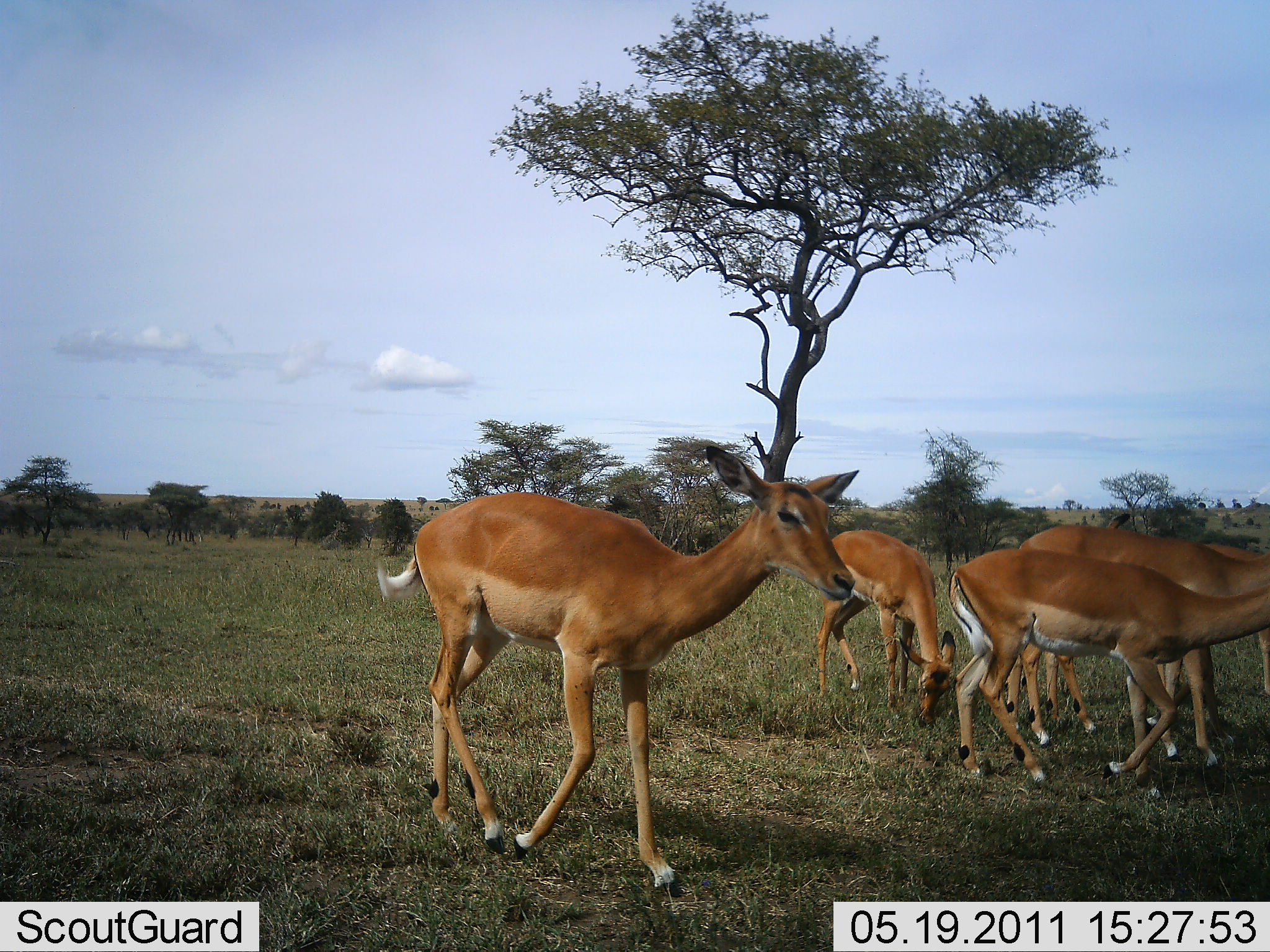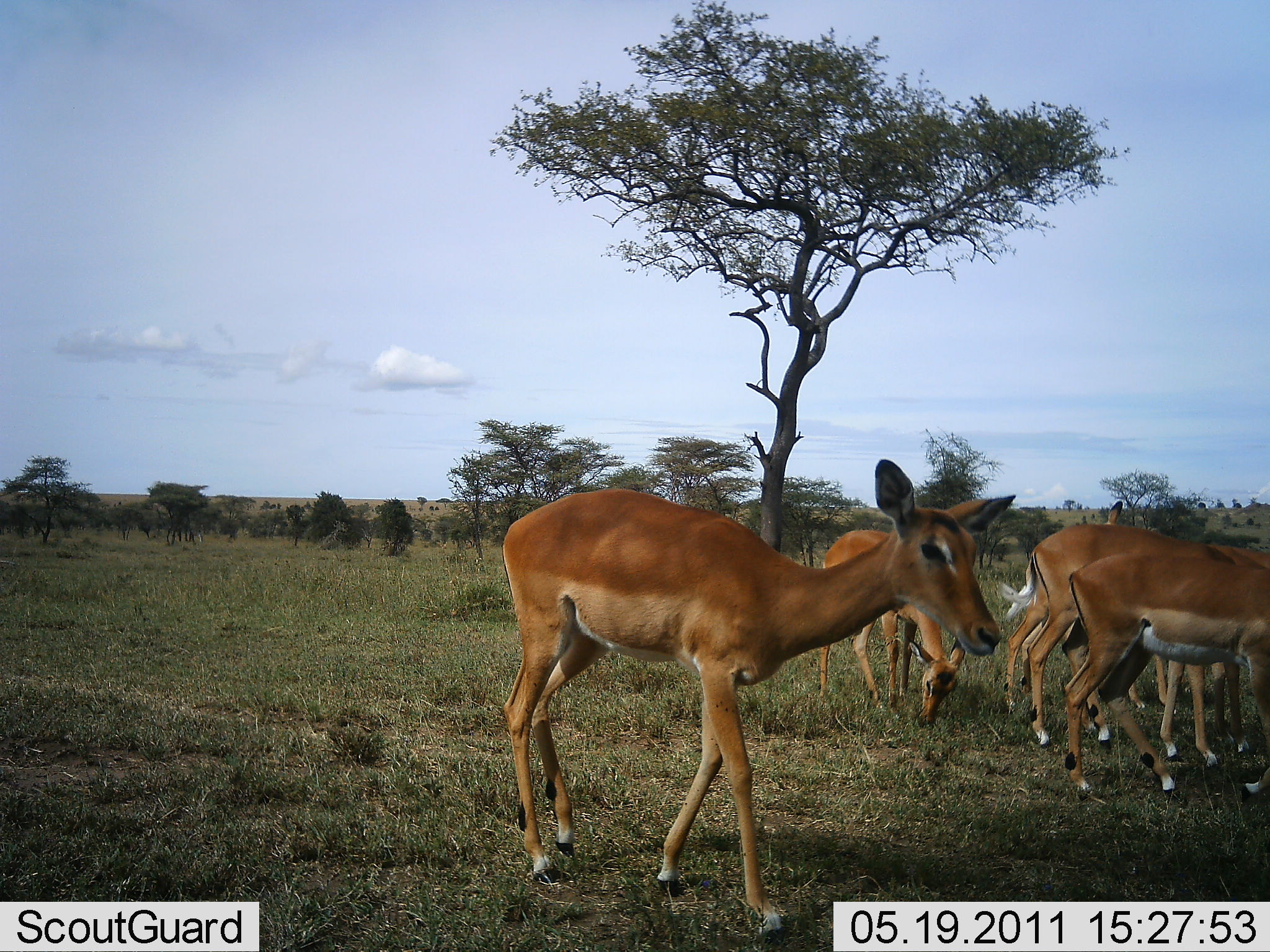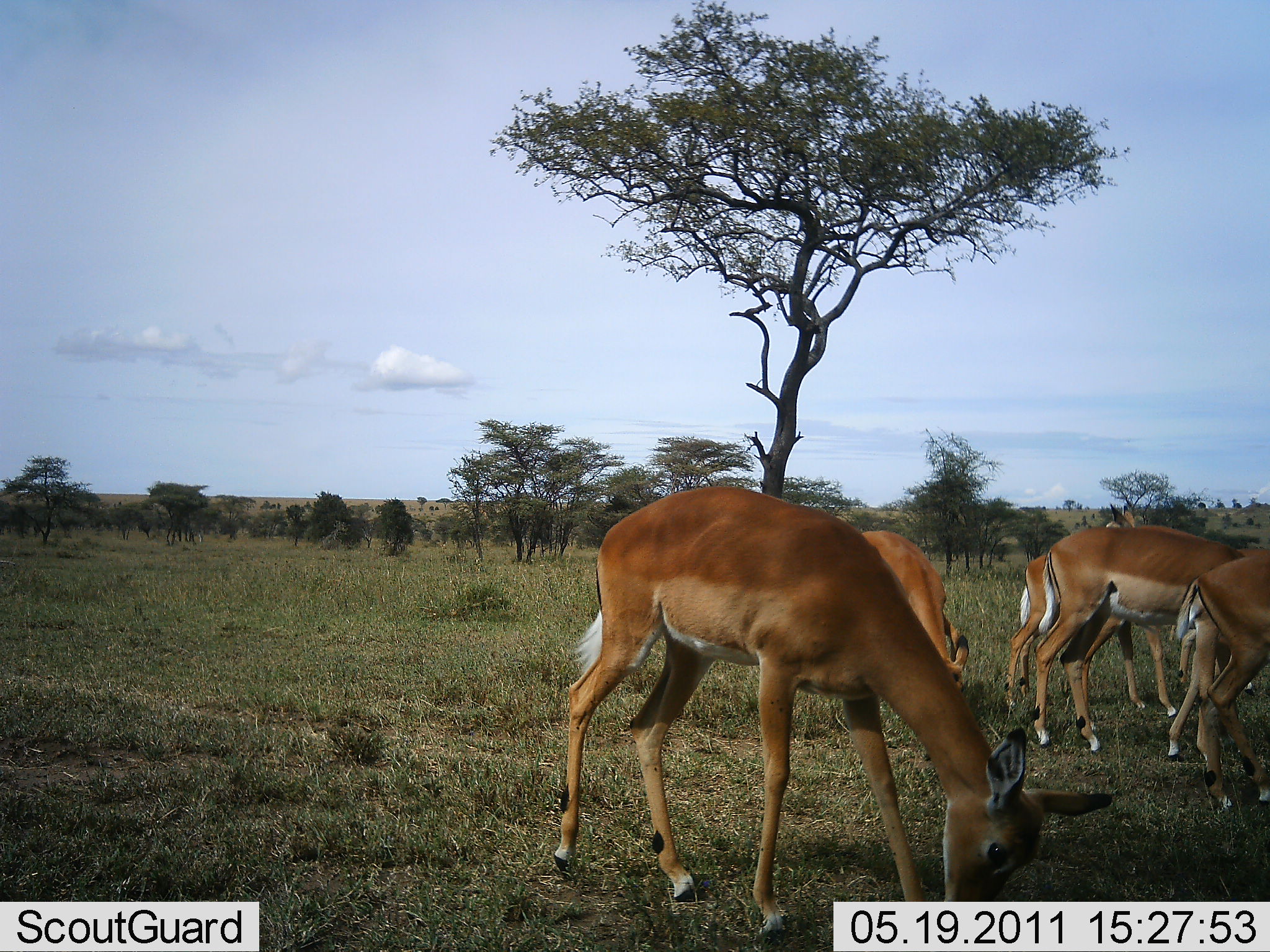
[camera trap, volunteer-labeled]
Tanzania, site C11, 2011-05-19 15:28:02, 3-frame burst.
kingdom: Animalia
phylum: Chordata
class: Mammalia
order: Artiodactyla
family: Bovidae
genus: Aepyceros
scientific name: Aepyceros melampus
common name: impala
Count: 5.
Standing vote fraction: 45%.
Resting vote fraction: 0%.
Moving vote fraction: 64%.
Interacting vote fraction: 0%.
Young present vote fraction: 0%.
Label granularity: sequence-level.